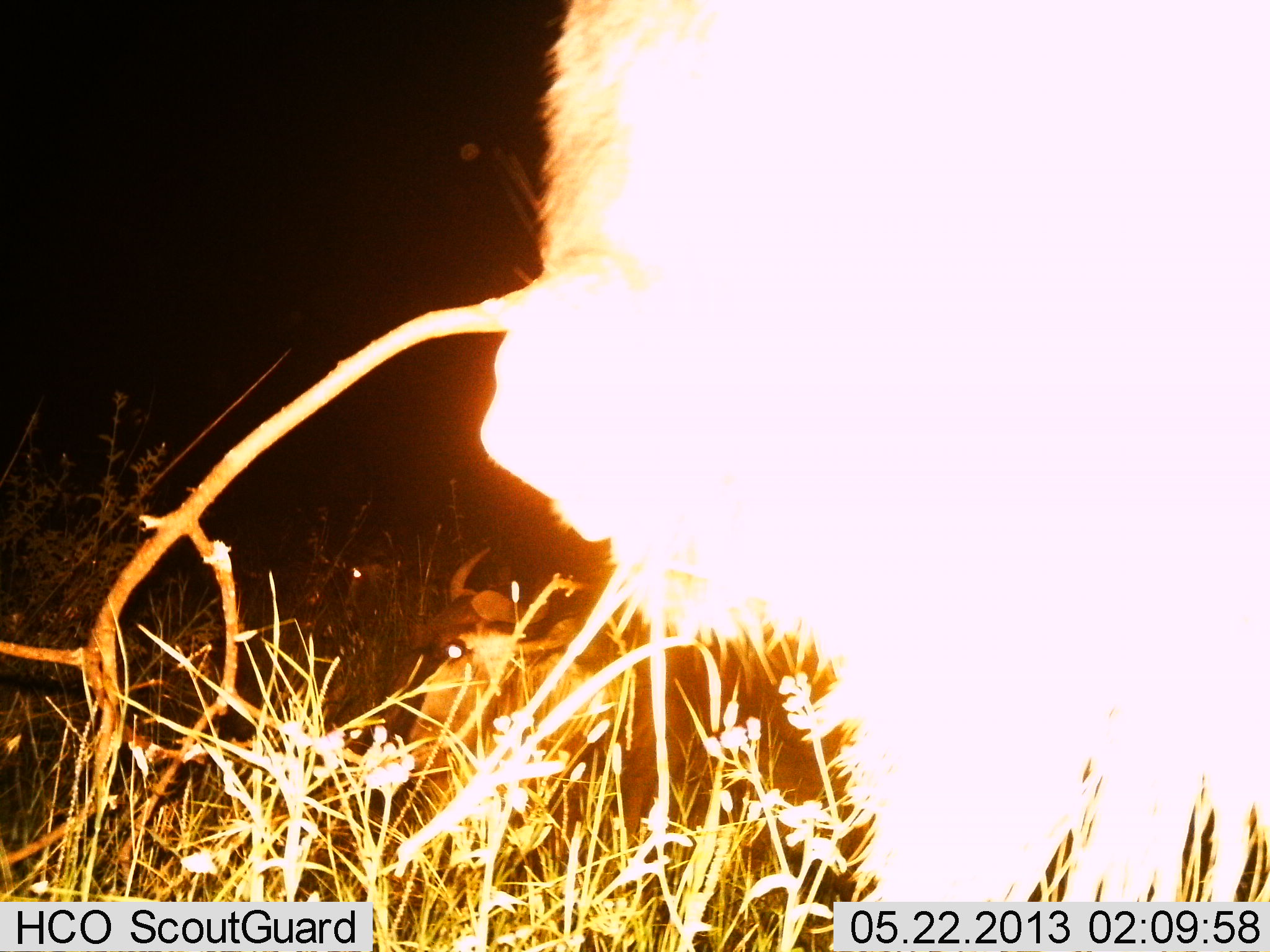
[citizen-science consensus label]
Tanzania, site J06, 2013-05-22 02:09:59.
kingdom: Animalia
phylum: Chordata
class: Mammalia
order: Artiodactyla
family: Bovidae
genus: Connochaetes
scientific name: Connochaetes taurinus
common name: blue wildebeest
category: wildebeest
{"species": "wildebeest (blue wildebeest) (Connochaetes taurinus)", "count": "2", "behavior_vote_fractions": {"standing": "93%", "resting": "57%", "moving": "0%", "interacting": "0%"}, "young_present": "0%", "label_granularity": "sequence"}